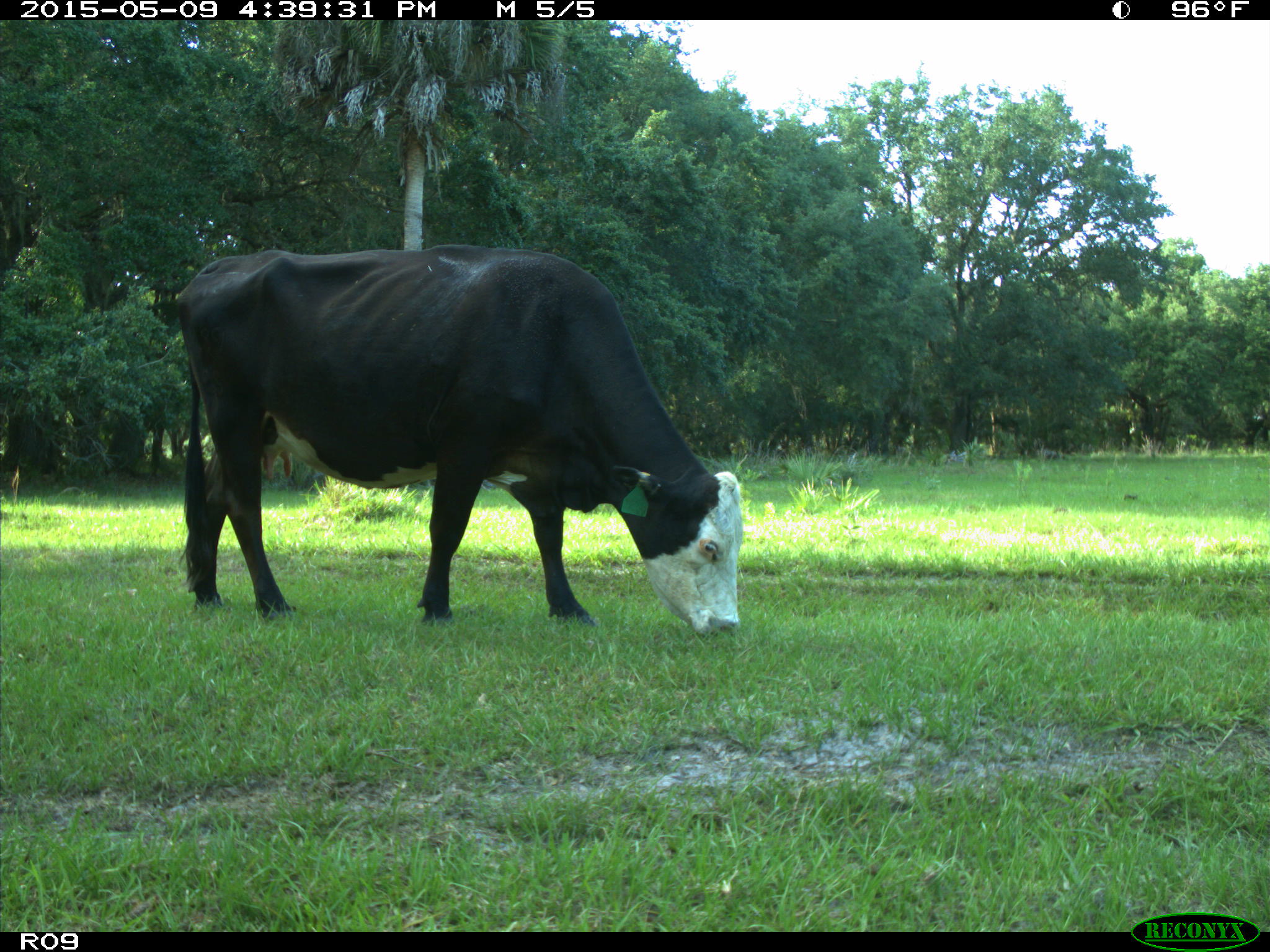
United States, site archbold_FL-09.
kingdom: Animalia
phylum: Chordata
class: Mammalia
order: Artiodactyla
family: Bovidae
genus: Bos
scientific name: Bos taurus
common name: domestic cow